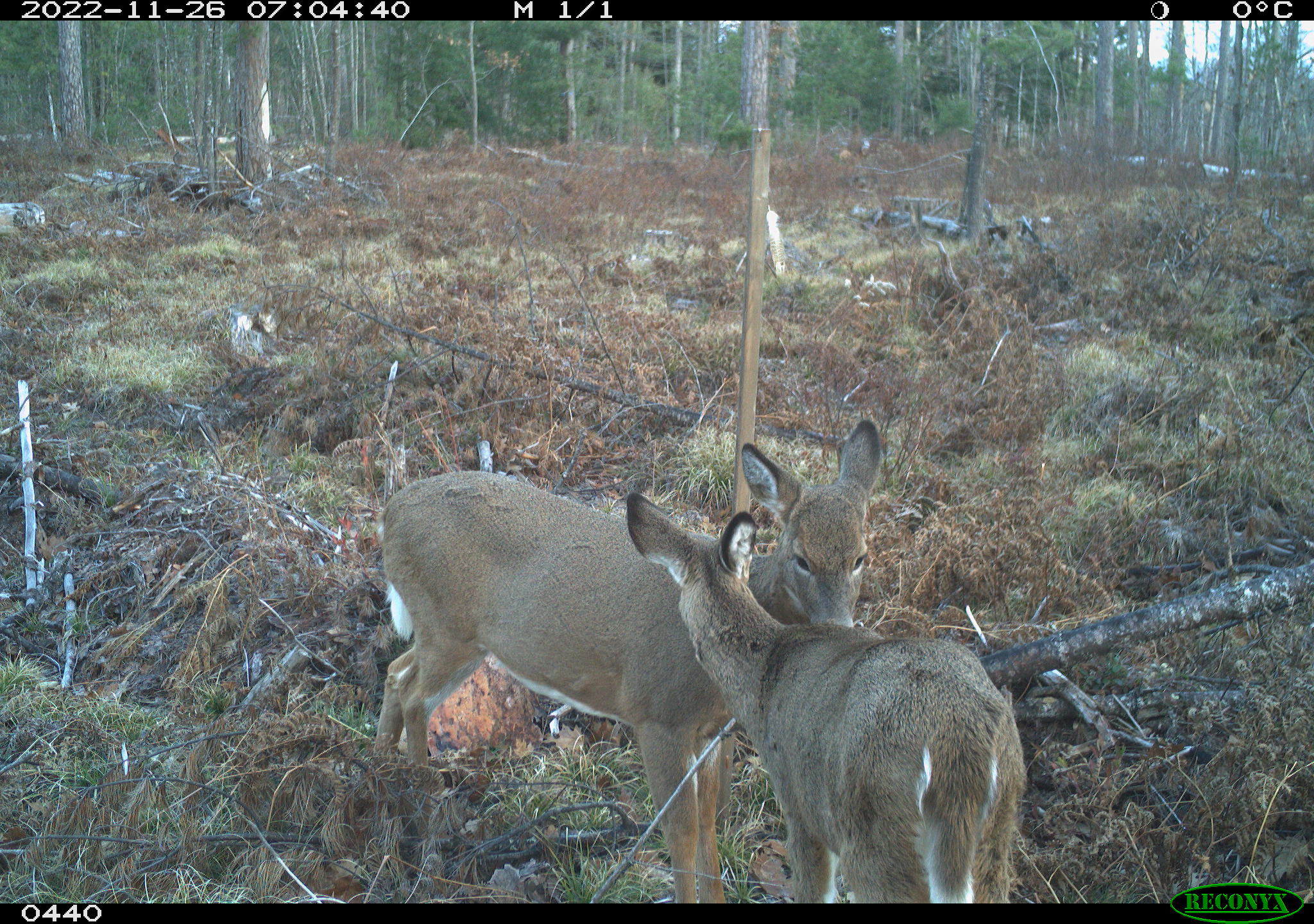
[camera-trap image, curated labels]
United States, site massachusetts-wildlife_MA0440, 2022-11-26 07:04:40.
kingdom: Animalia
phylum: Chordata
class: Mammalia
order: Artiodactyla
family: Cervidae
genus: Odocoileus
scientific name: Odocoileus virginianus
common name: white-tailed deer